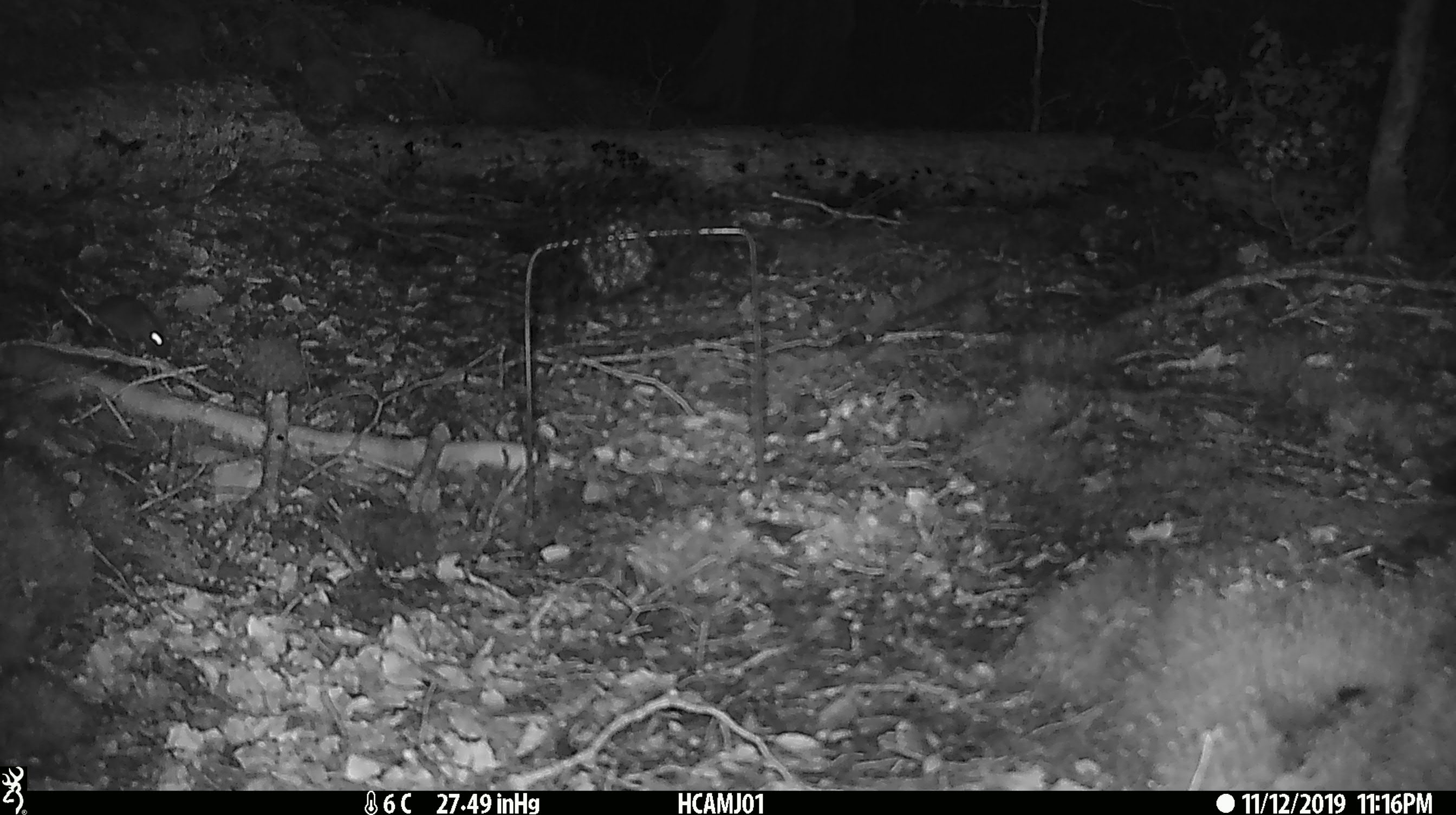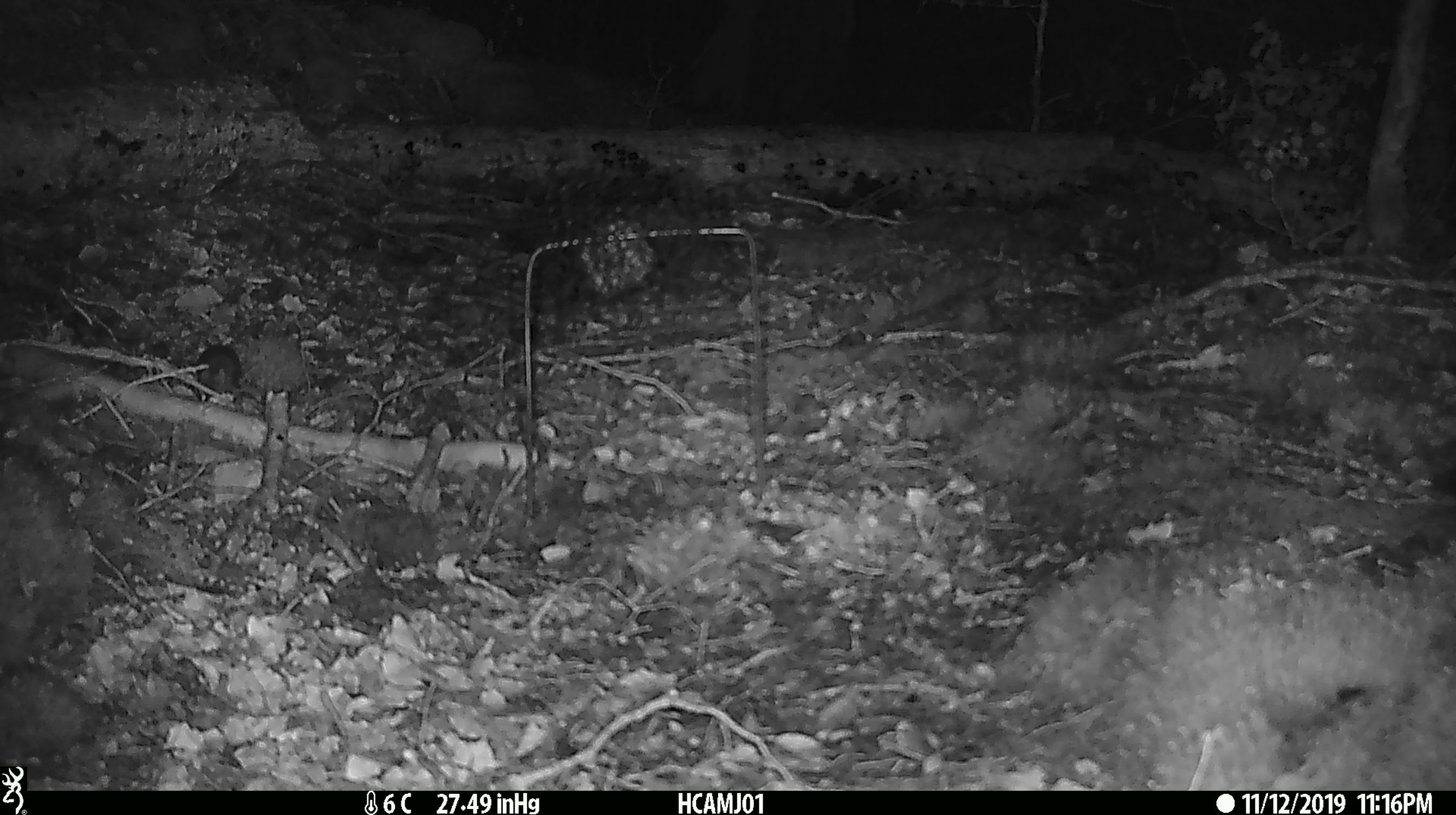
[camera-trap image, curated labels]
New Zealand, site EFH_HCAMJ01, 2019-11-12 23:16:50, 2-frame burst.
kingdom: Animalia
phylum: Chordata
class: Mammalia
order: Rodentia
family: Muridae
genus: Mus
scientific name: Mus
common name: mouse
Mouse (Mus).